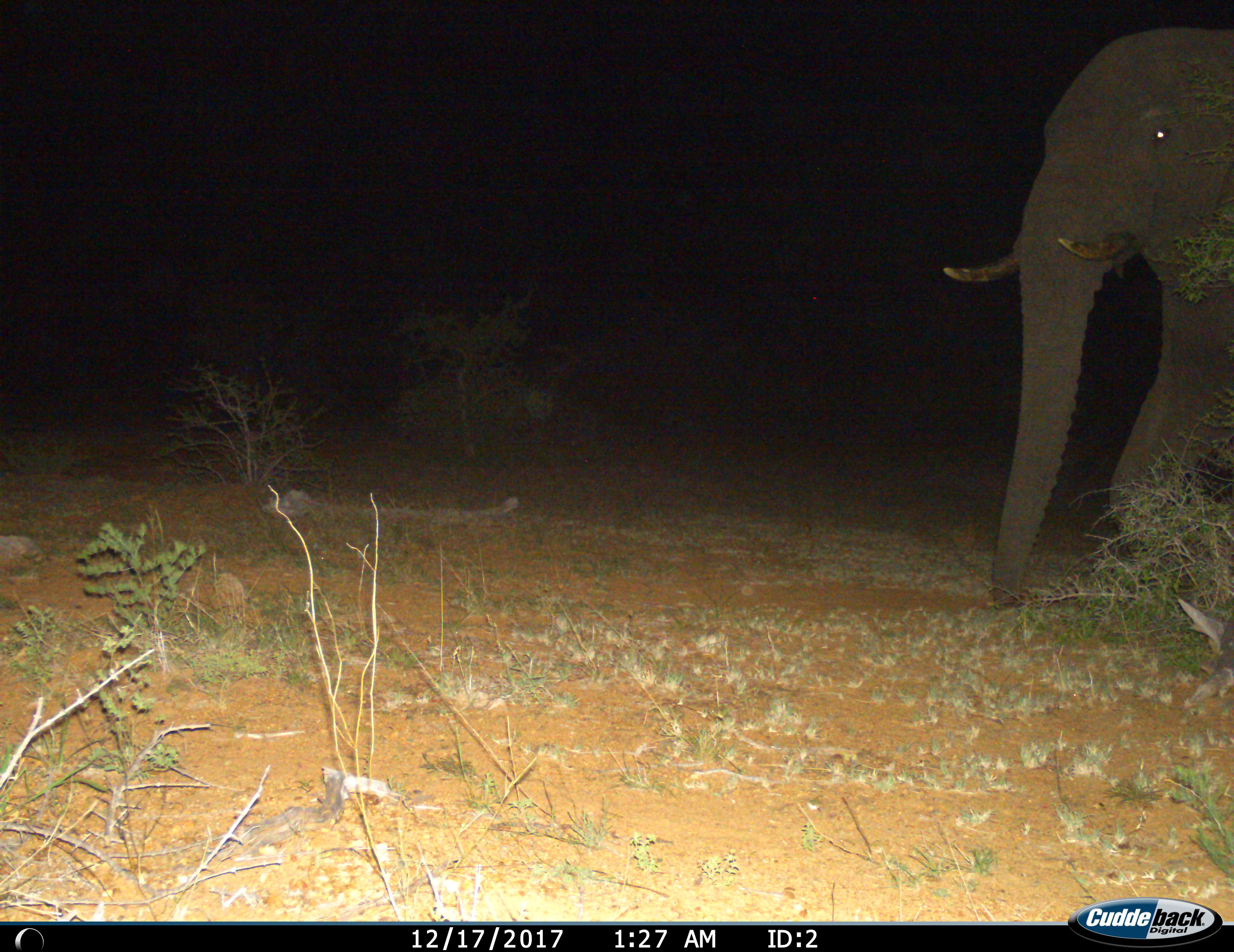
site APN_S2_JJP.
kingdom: Animalia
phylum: Chordata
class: Mammalia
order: Proboscidea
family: Elephantidae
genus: Loxodonta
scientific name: Loxodonta africana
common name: african bush elephant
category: elephant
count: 1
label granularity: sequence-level